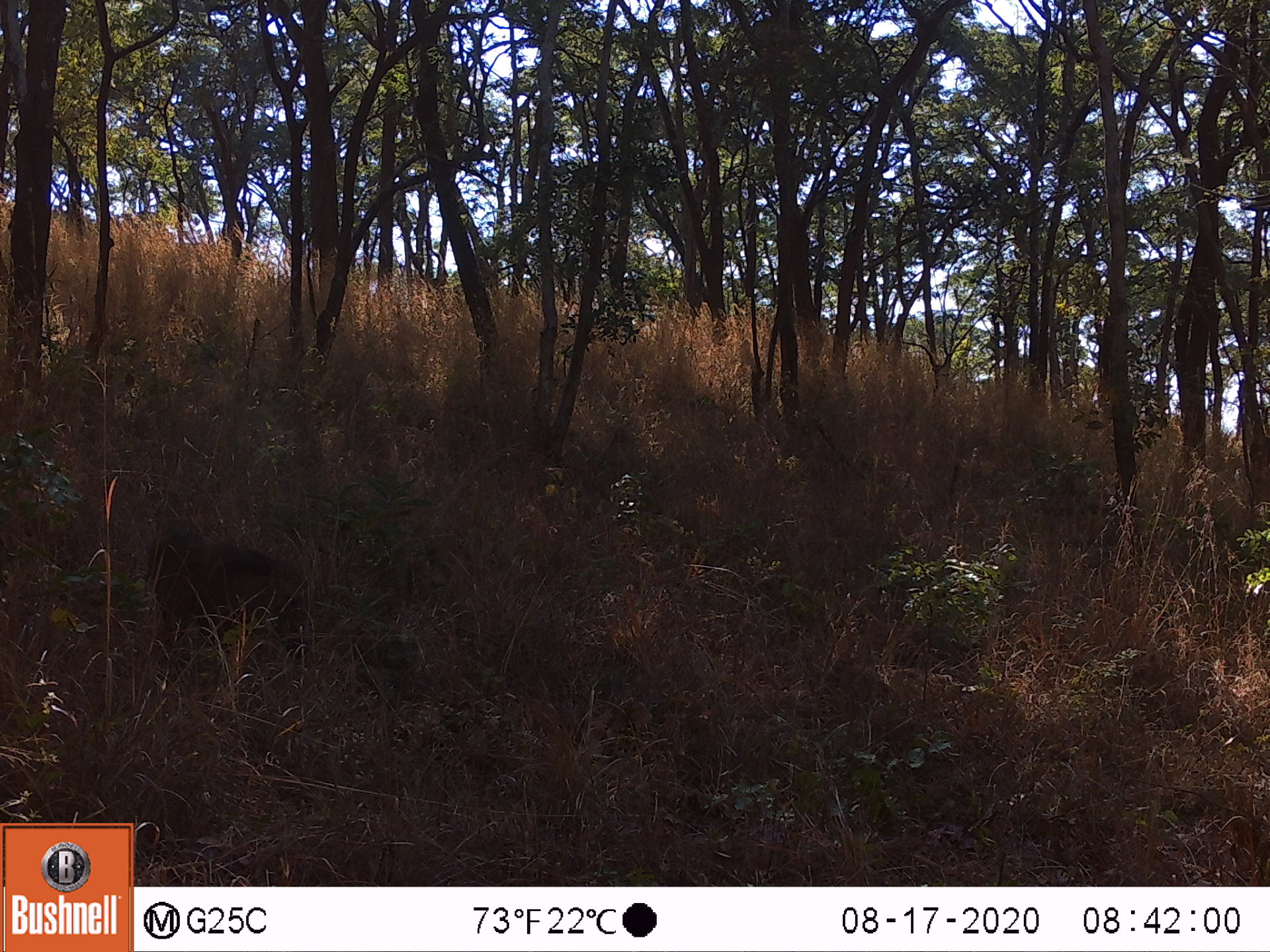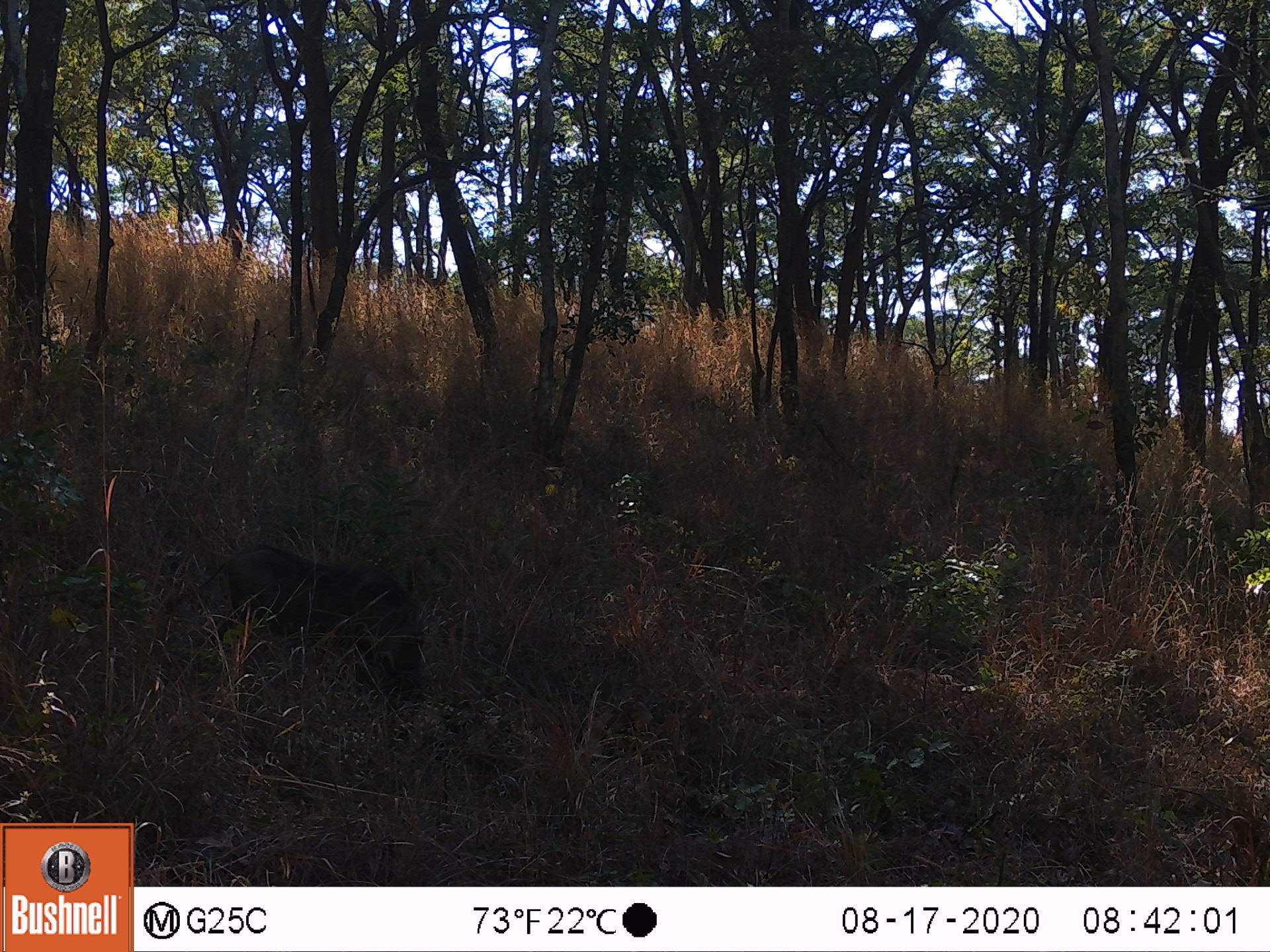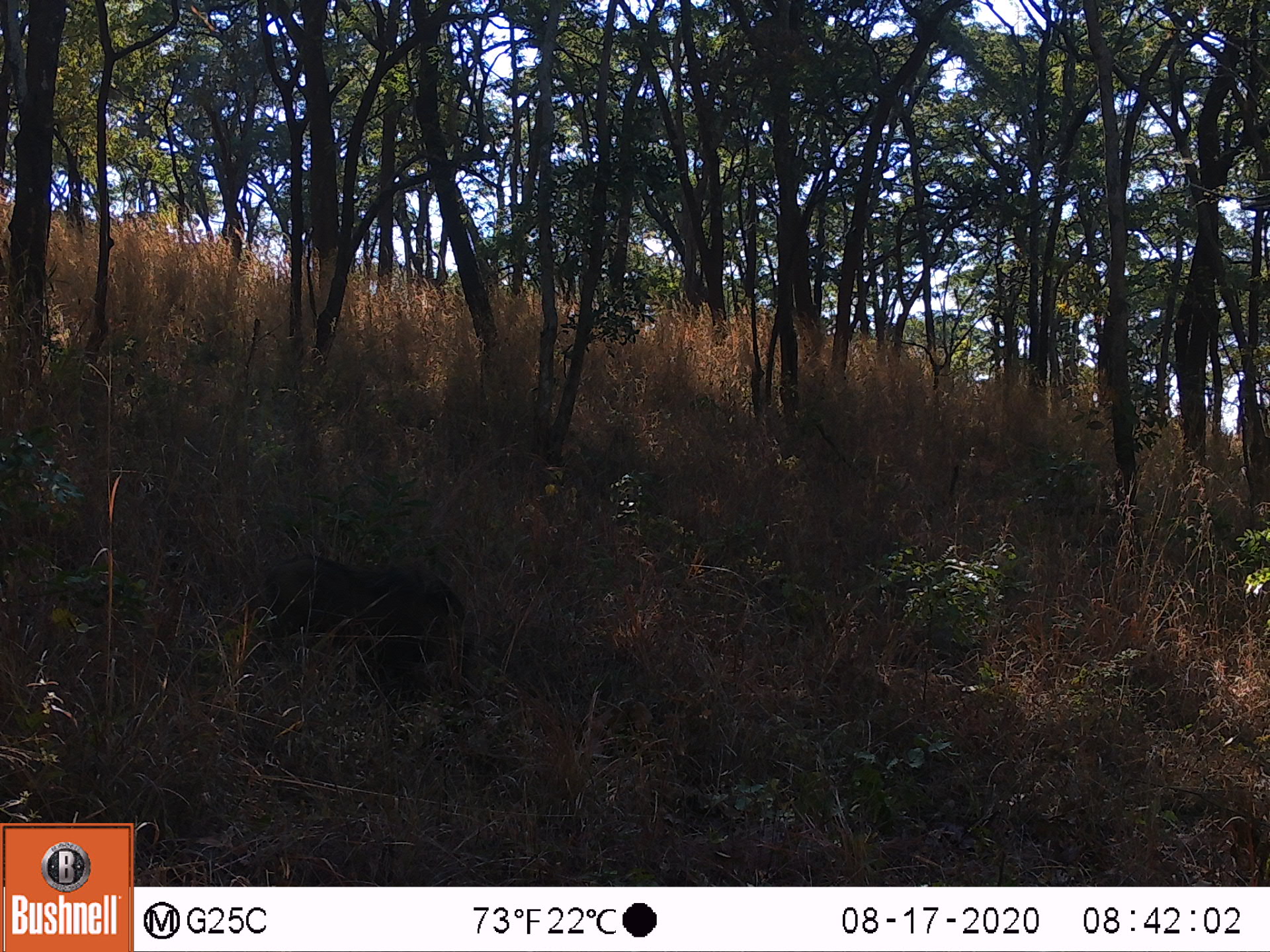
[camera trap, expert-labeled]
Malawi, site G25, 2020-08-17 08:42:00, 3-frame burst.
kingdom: Animalia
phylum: Chordata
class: Mammalia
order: Artiodactyla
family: Suidae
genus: Phacochoerus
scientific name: Phacochoerus africanus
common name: common warthog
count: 1